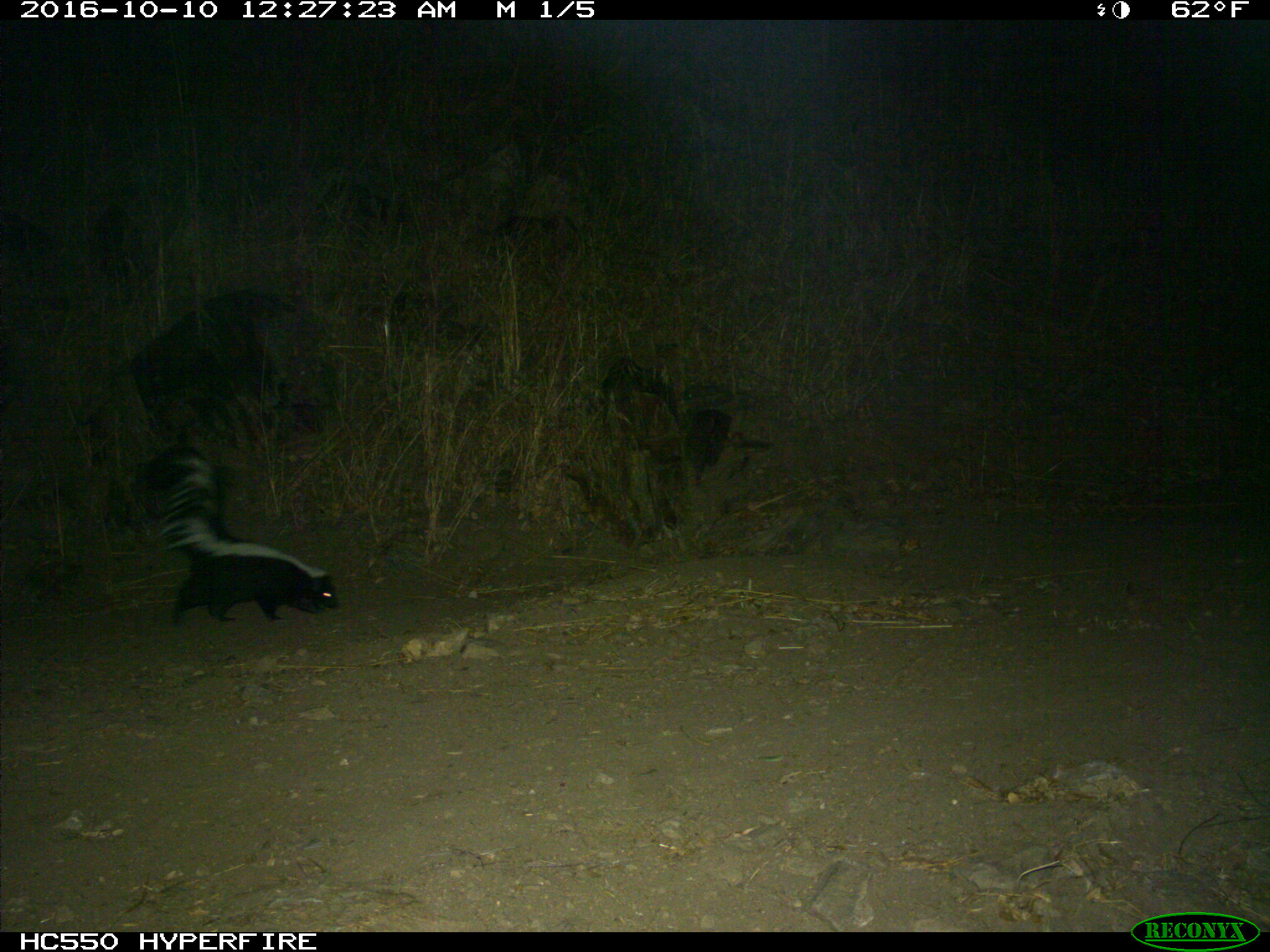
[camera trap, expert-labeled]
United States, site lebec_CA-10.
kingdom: Animalia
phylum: Chordata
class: Mammalia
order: Carnivora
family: Mephitidae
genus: Mephitis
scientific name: Mephitis mephitis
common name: striped skunk